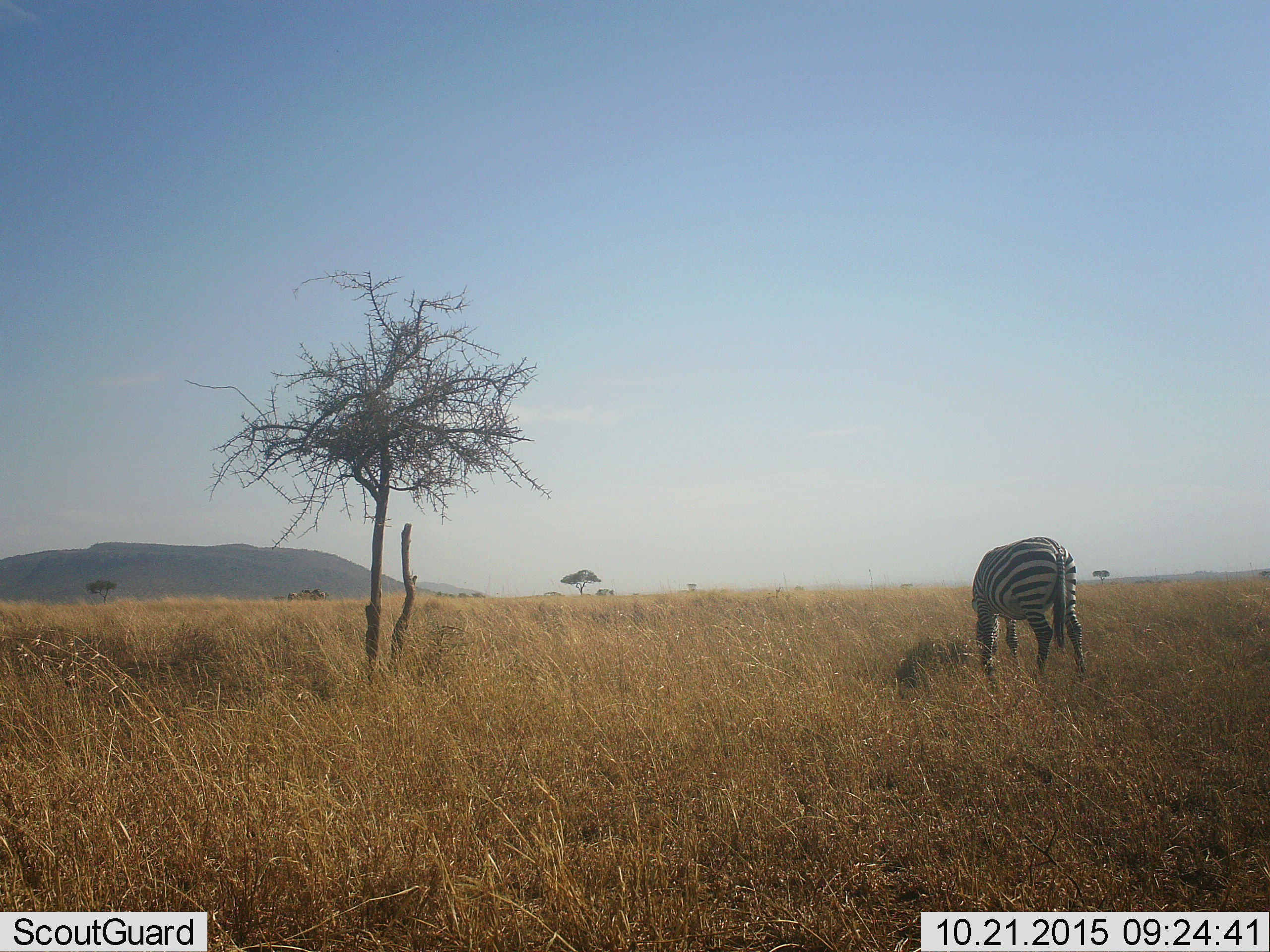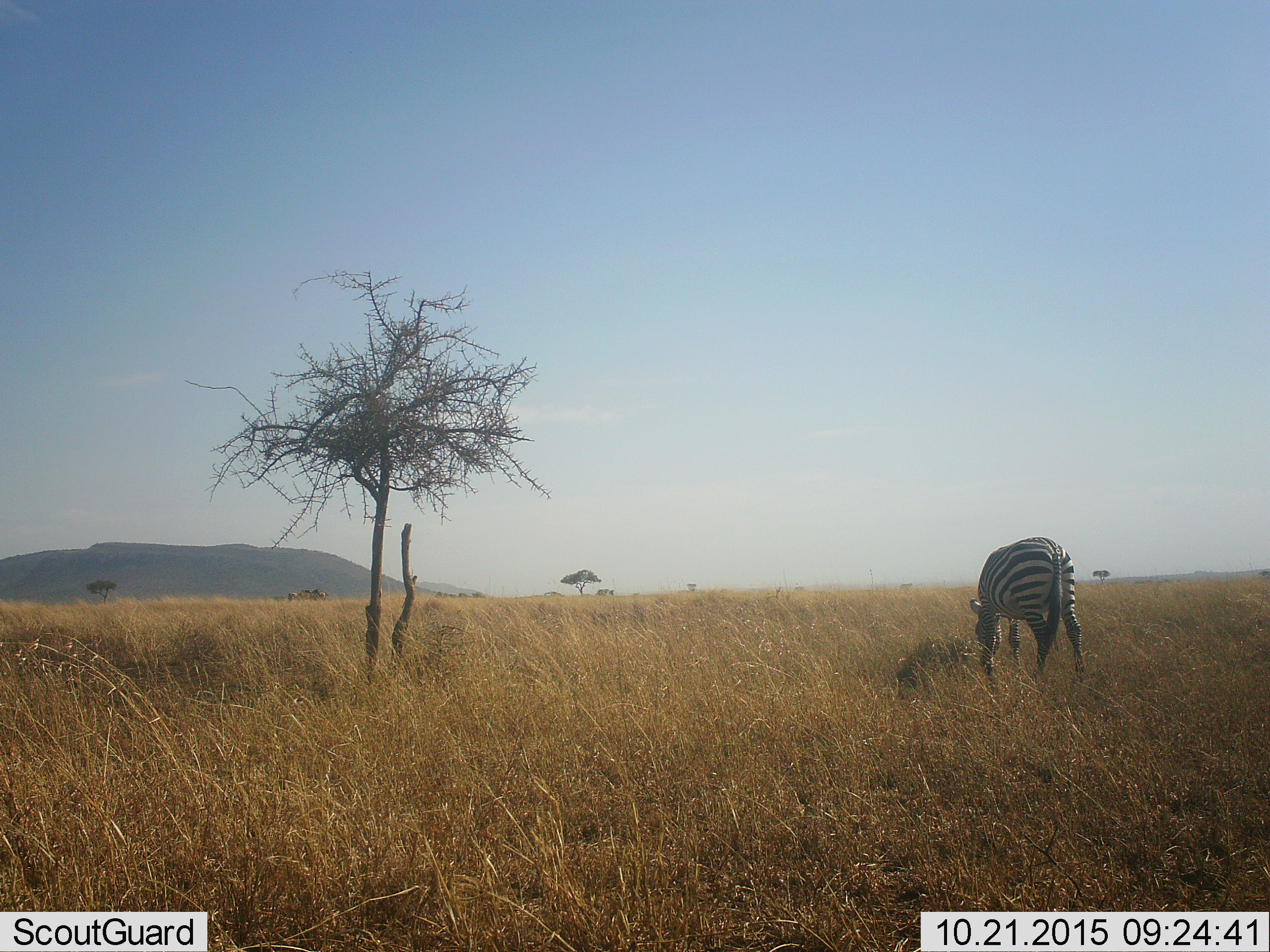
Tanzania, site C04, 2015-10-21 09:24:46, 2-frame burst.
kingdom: Animalia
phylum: Chordata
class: Mammalia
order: Perissodactyla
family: Equidae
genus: Equus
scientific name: Equus quagga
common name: plains zebra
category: zebra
Zebra (plains zebra) (Equus quagga), count 1. Behavior (volunteer vote fractions): standing 25%, resting 0%, moving 5%, interacting 0%. Young present (vote fraction): 0%. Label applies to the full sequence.